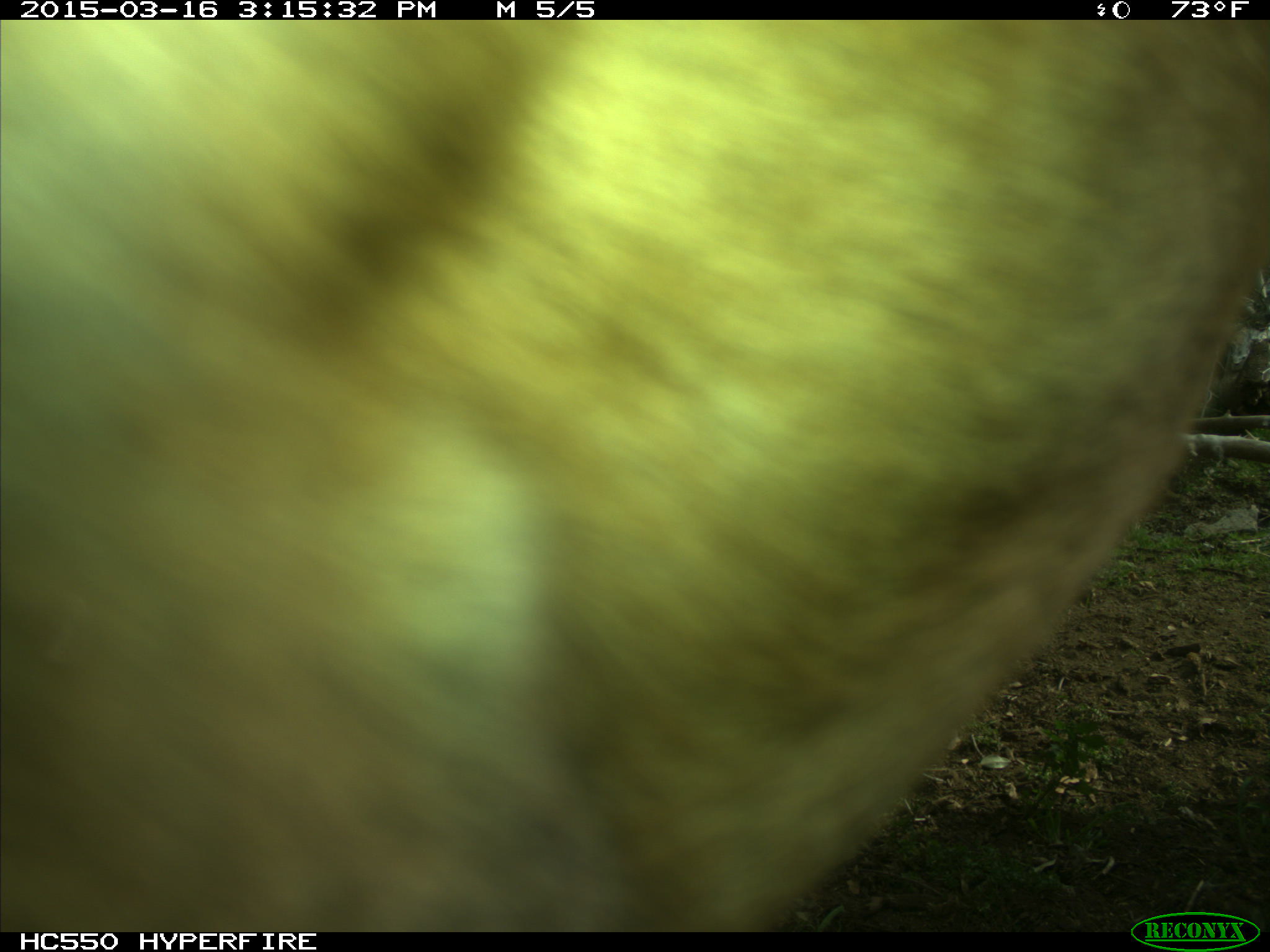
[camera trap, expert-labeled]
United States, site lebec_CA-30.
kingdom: Animalia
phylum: Chordata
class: Mammalia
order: Artiodactyla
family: Bovidae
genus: Bos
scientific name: Bos taurus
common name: domestic cow